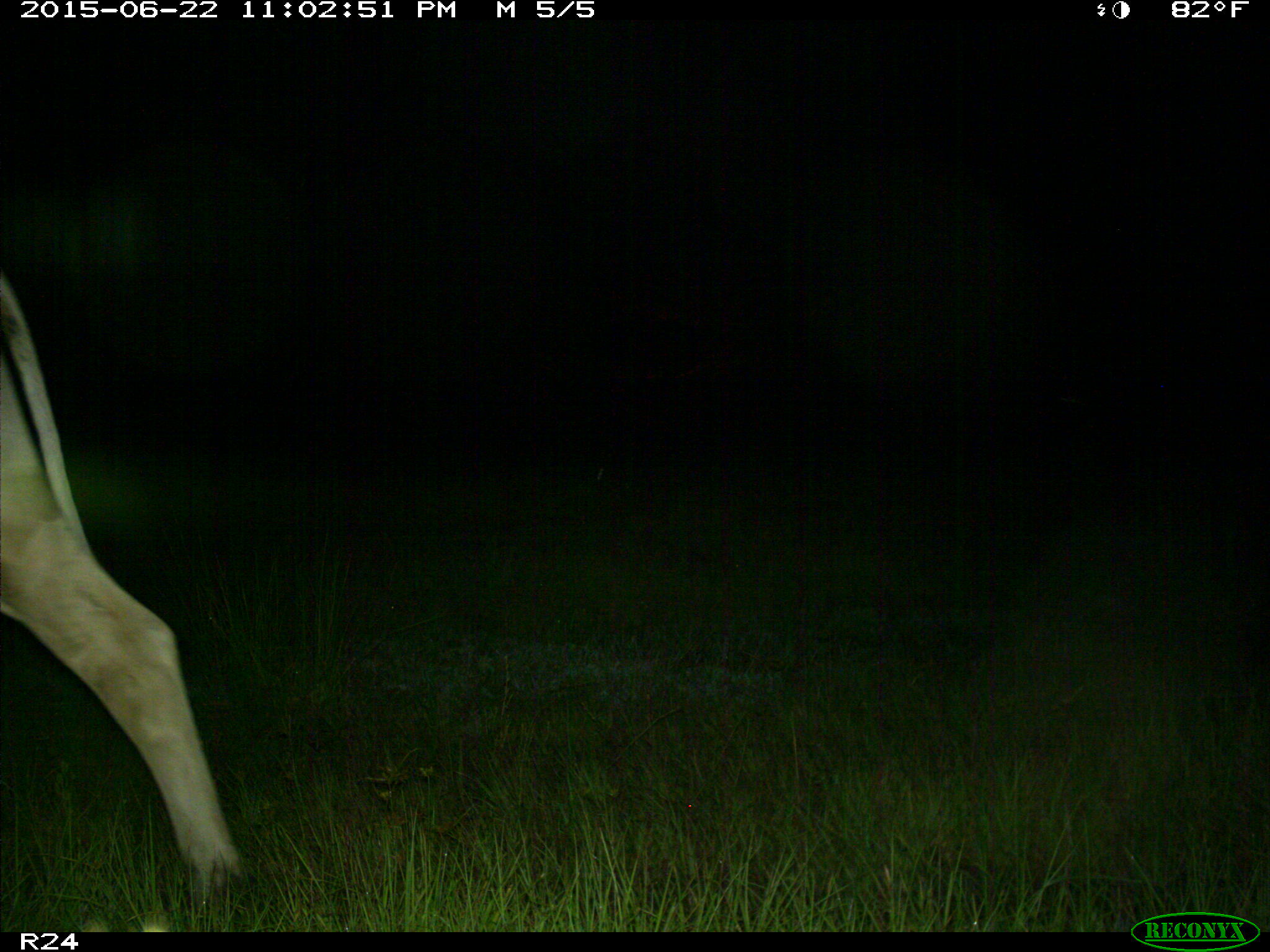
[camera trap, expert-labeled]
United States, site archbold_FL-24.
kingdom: Animalia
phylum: Chordata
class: Mammalia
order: Artiodactyla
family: Bovidae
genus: Bos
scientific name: Bos taurus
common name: domestic cow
Bos taurus (domestic cow).